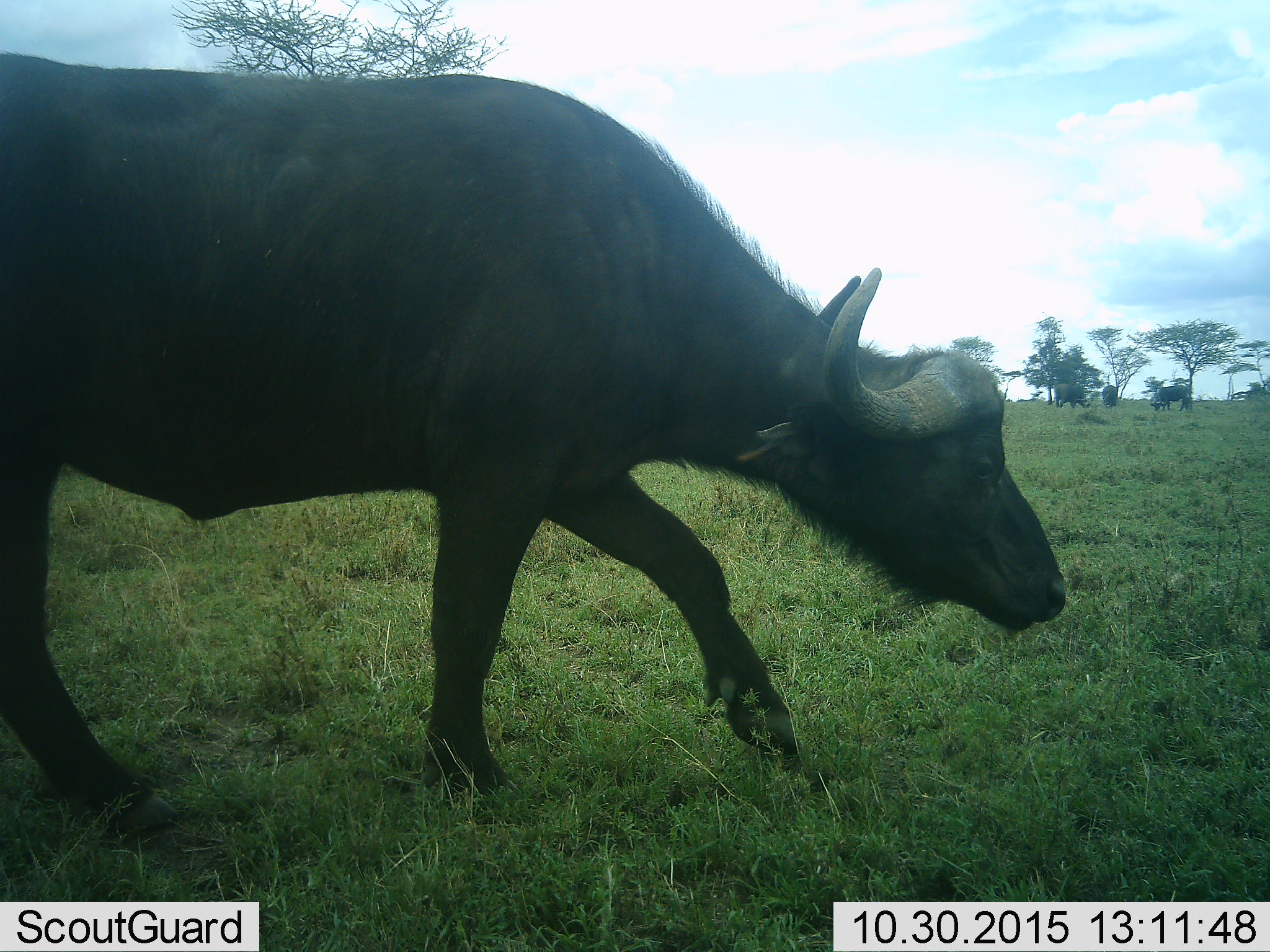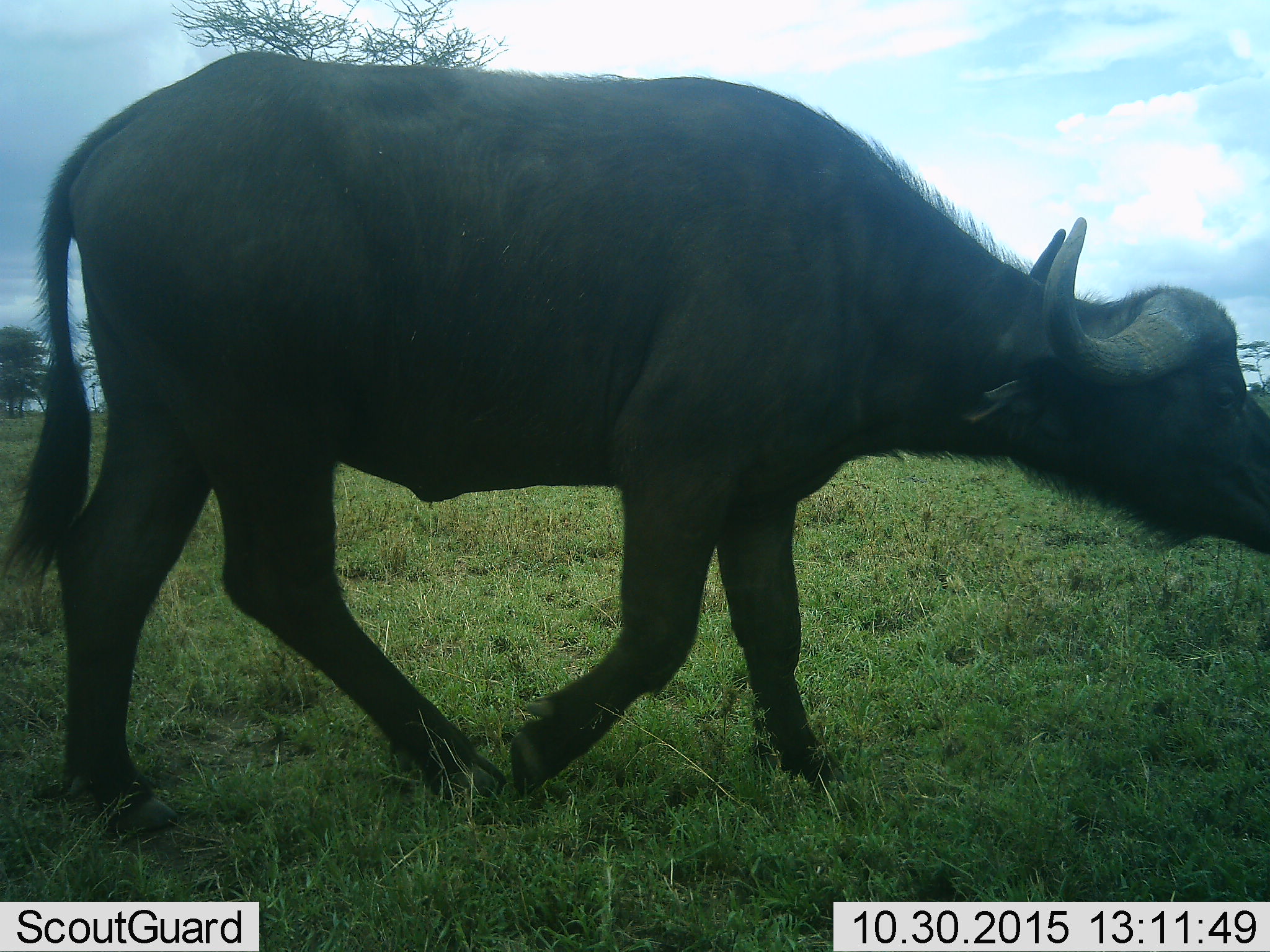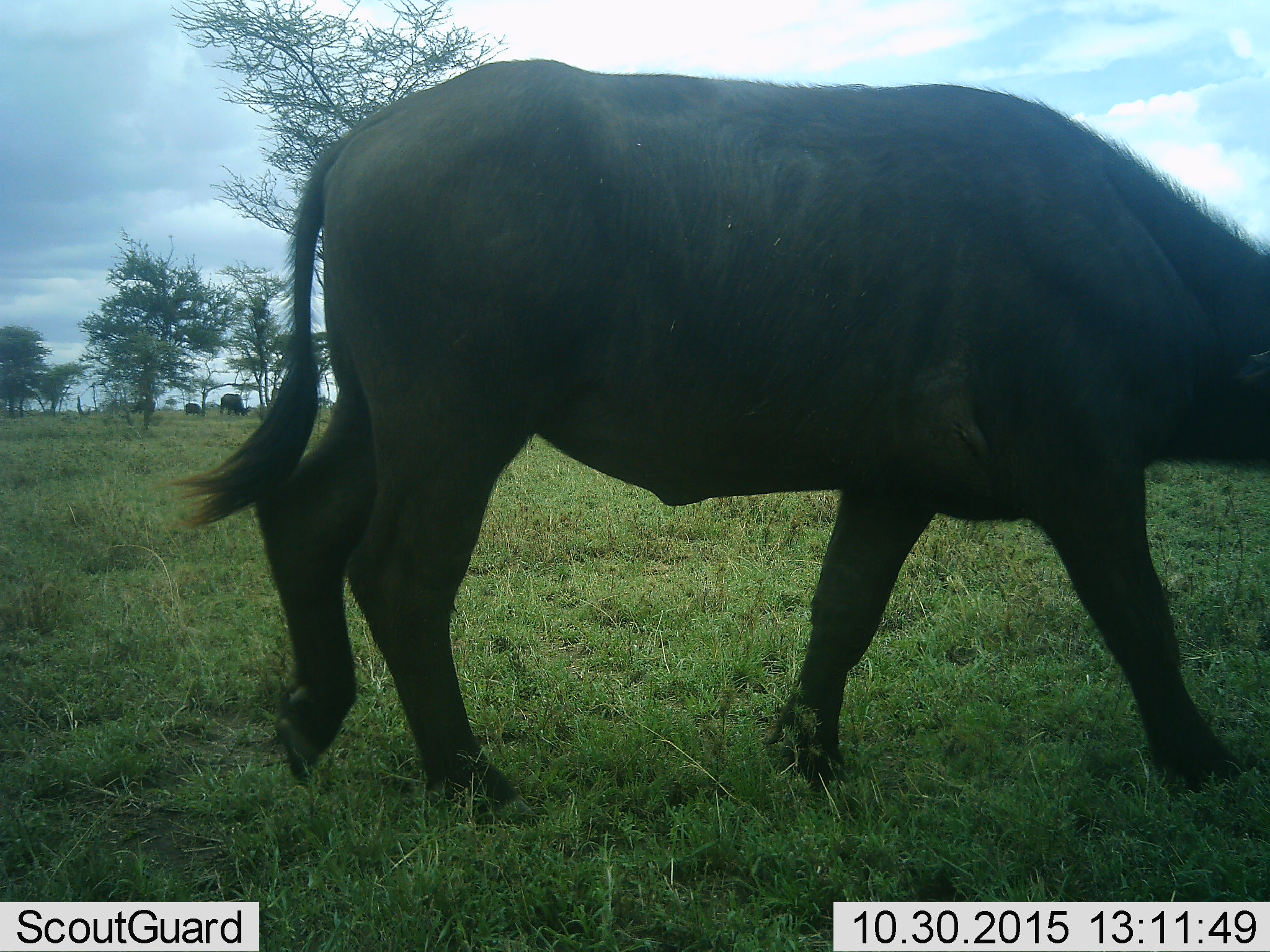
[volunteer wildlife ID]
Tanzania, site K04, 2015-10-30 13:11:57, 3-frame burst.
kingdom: Animalia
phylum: Chordata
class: Mammalia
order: Artiodactyla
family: Bovidae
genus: Syncerus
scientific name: Syncerus caffer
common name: cape buffalo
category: buffalo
Buffalo (cape buffalo) (Syncerus caffer), count 1. Behavior (volunteer vote fractions): standing 14%, resting 0%, moving 86%, interacting 0%. Young present (vote fraction): 14%. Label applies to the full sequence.